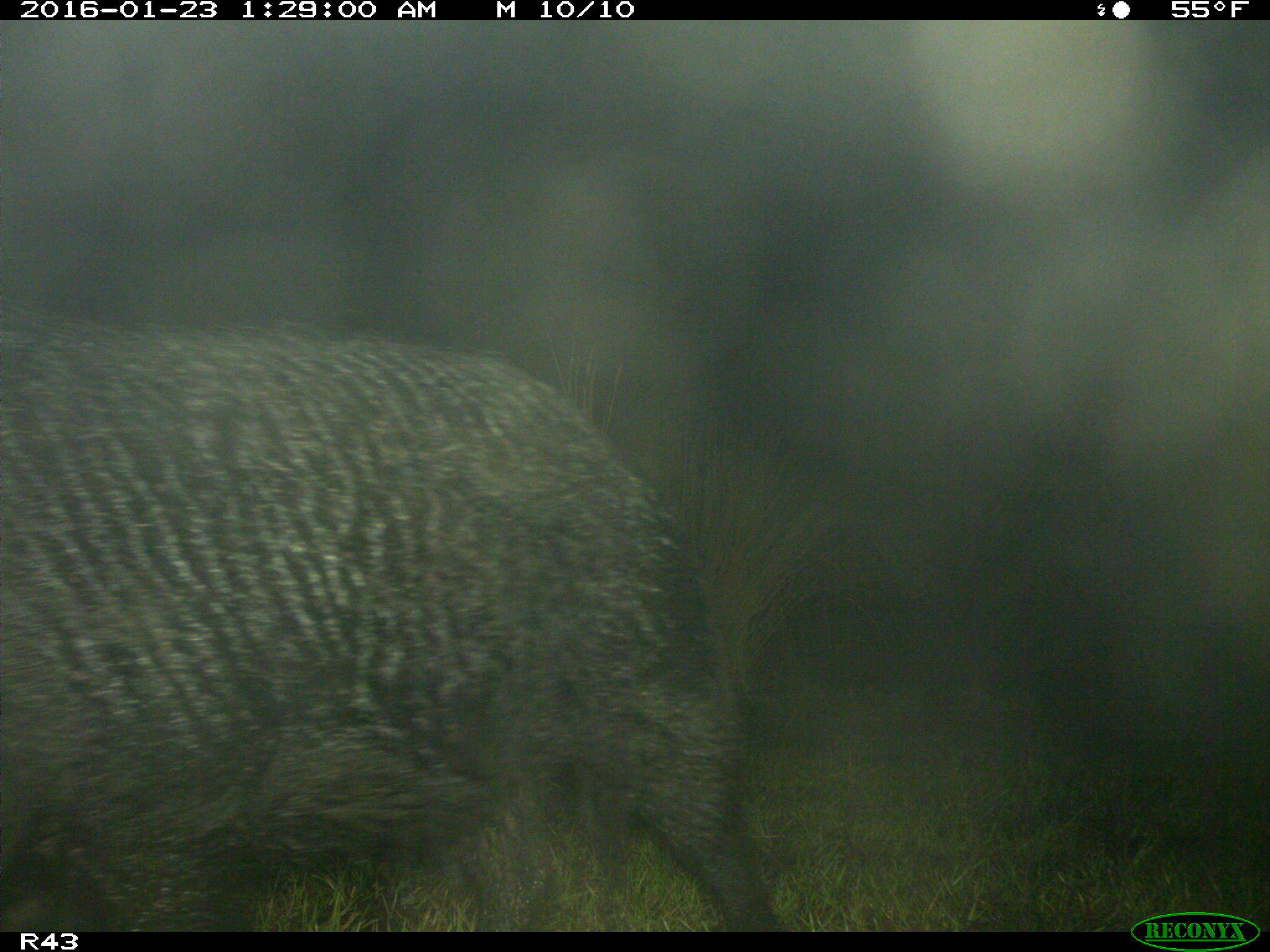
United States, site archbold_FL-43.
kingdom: Animalia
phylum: Chordata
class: Mammalia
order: Artiodactyla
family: Suidae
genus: Sus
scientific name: Sus scrofa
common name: wild boar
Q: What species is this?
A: Sus scrofa (wild boar).